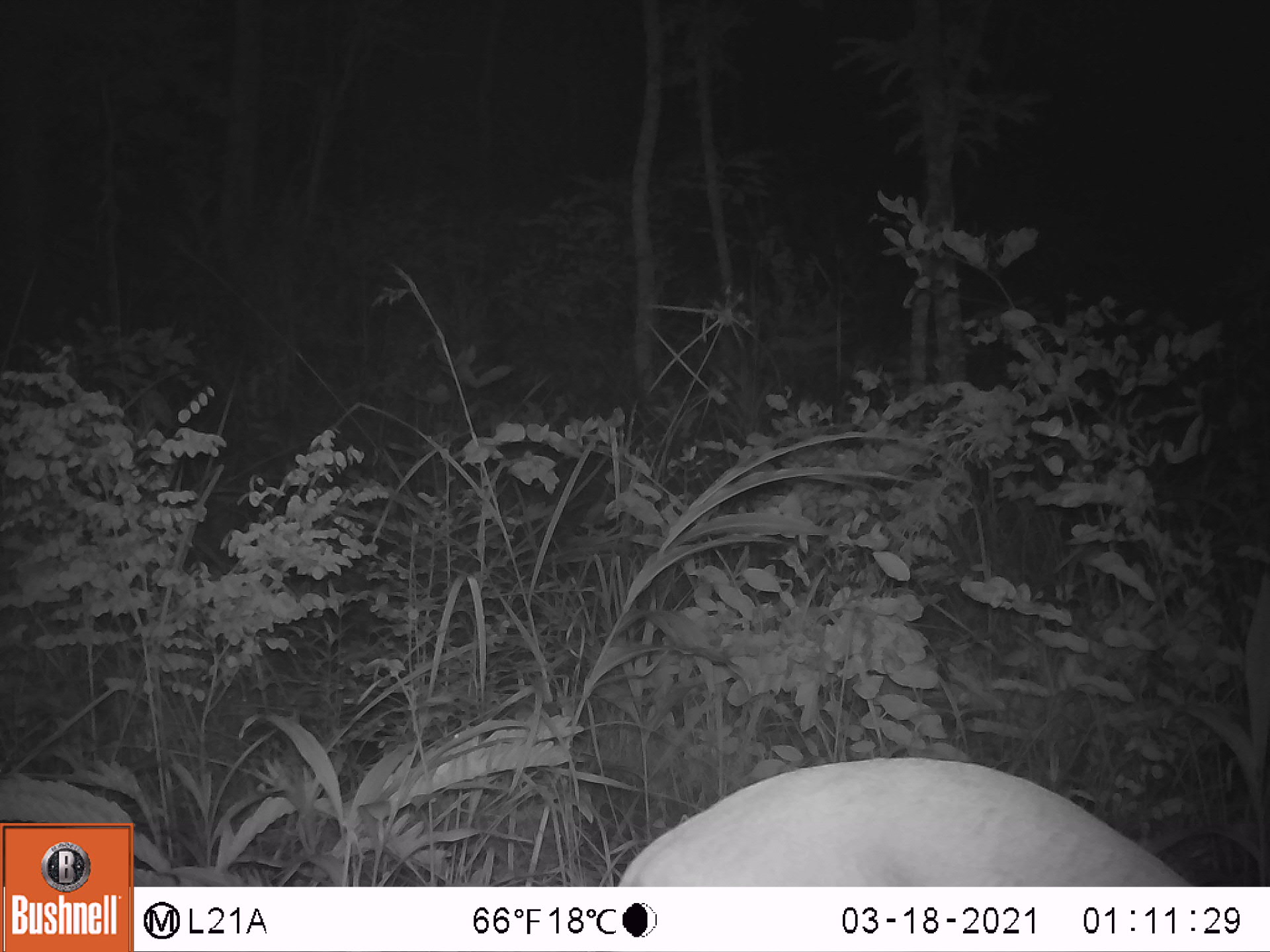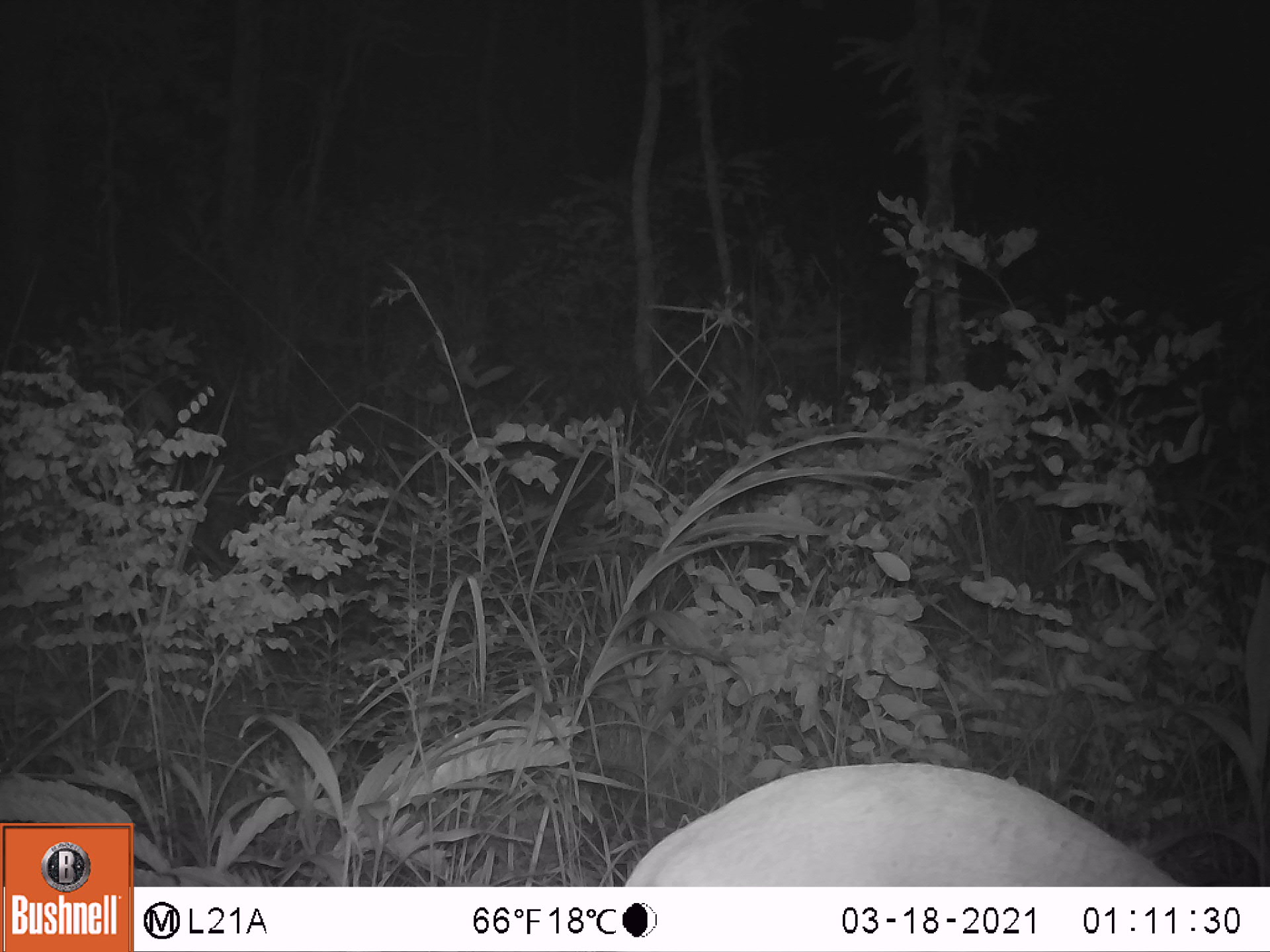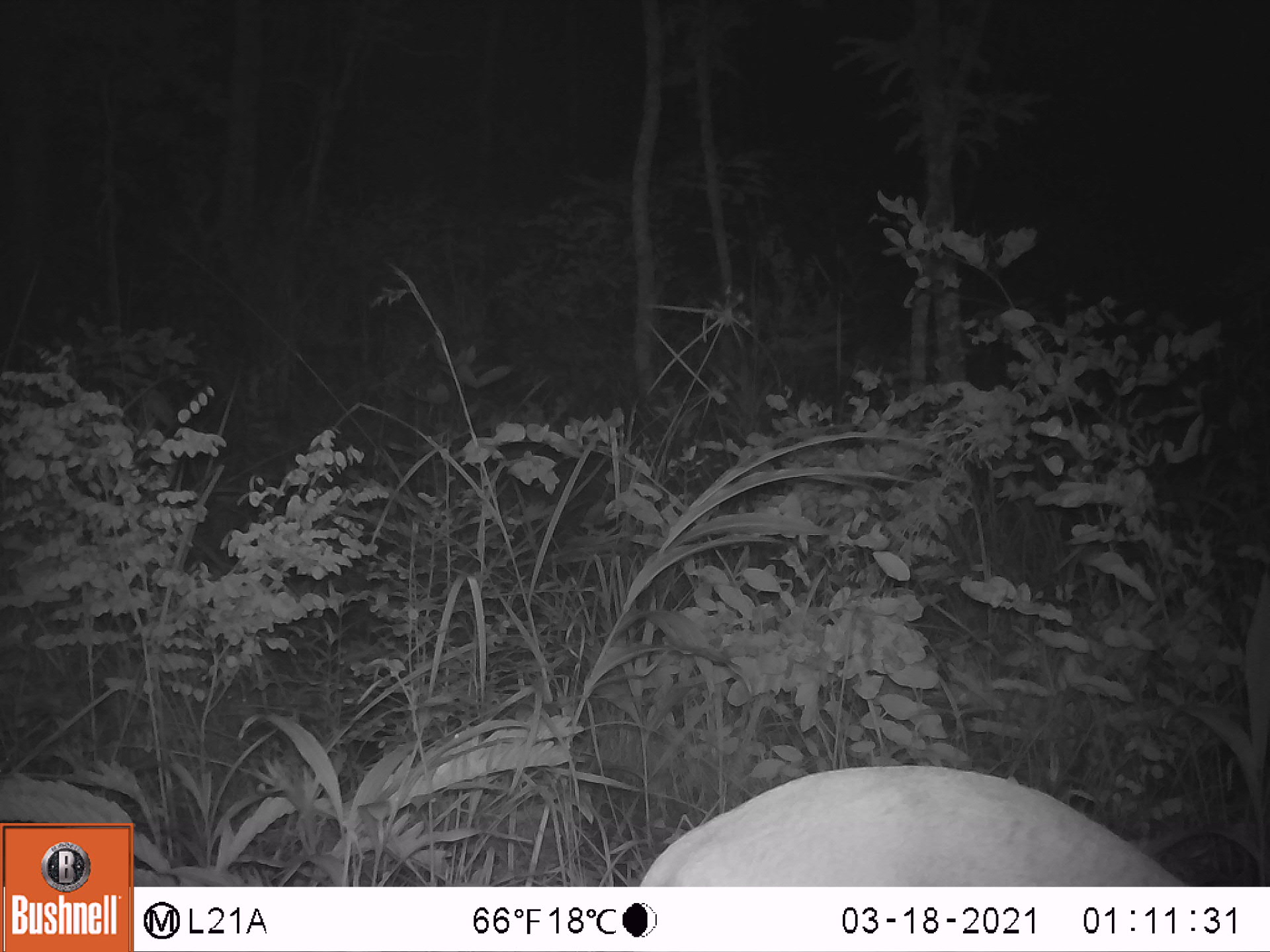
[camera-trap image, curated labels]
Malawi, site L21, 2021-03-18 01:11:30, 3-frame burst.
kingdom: Animalia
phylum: Chordata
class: Mammalia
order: Artiodactyla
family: Bovidae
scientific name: Antilopinae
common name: small antelope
Small antelope (Antilopinae), count 1.